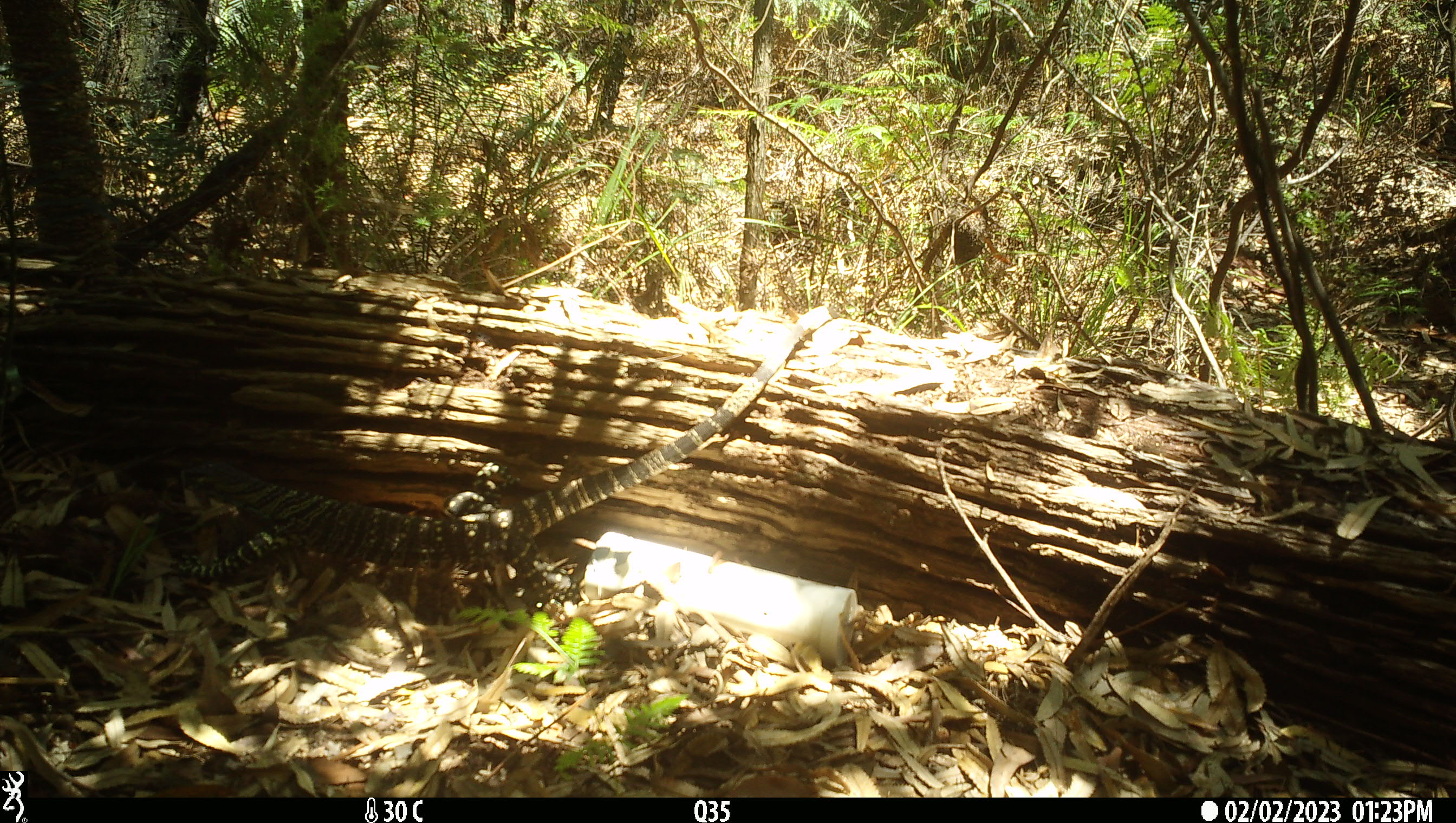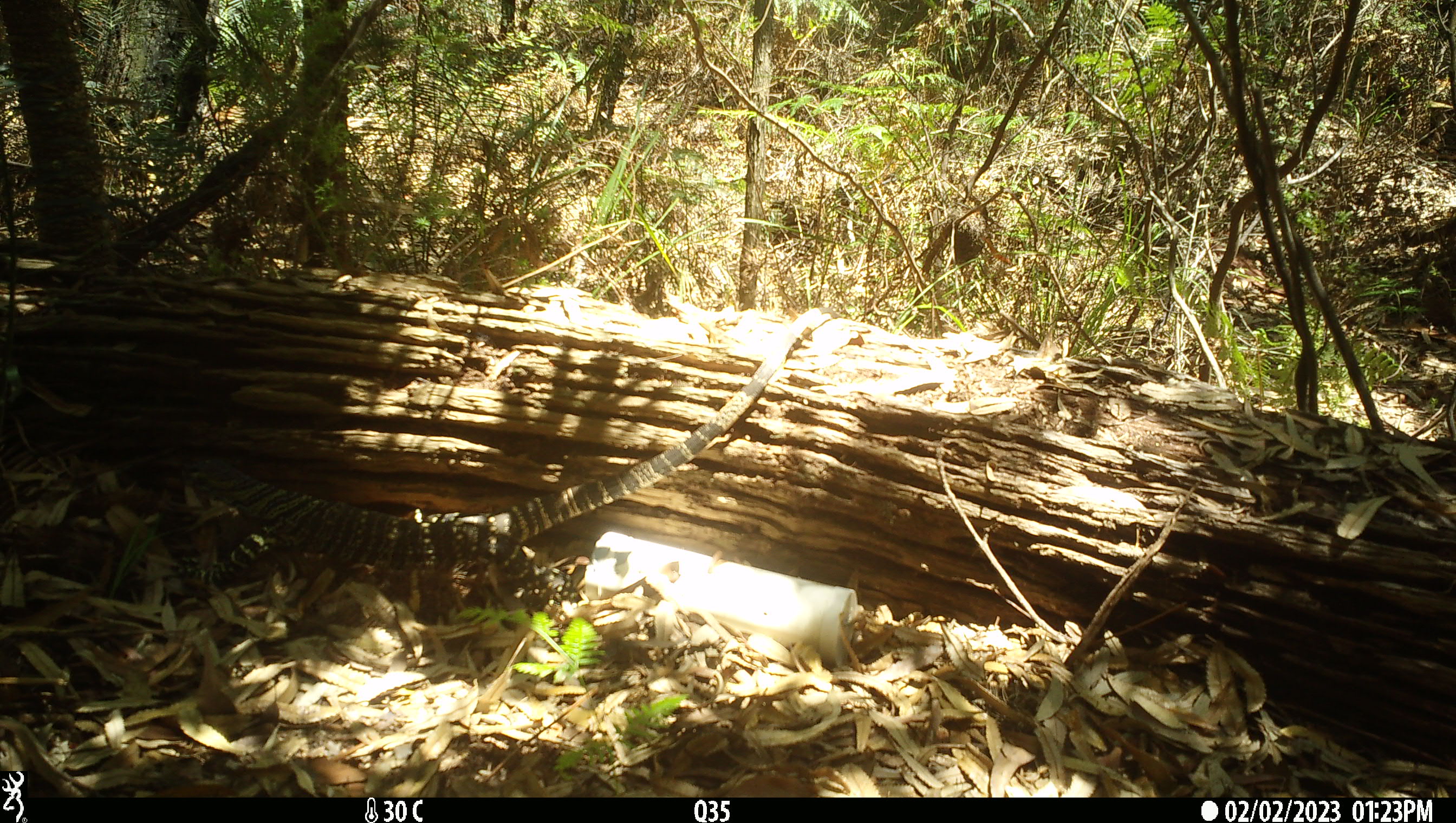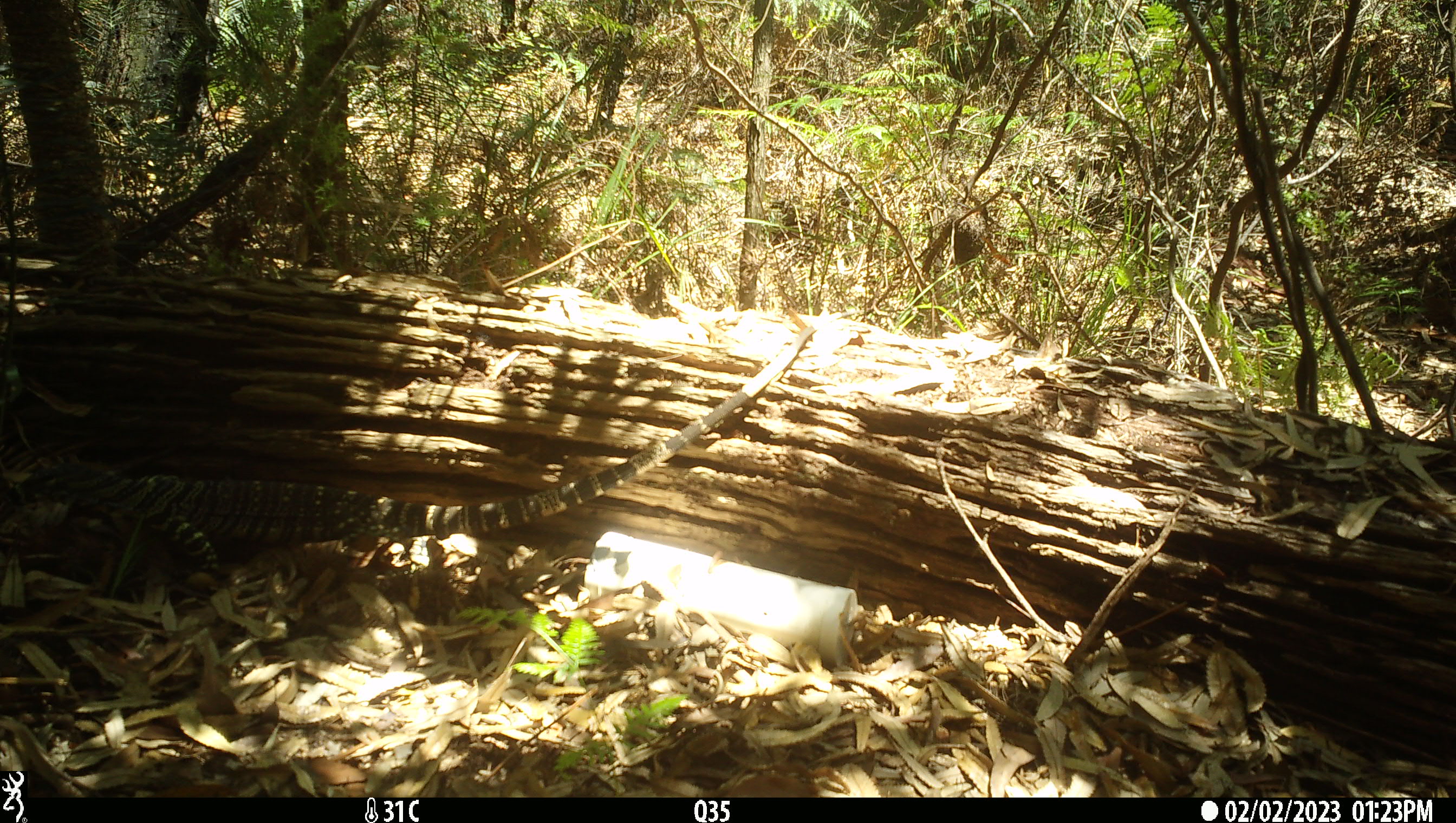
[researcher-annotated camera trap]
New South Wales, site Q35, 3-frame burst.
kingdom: Animalia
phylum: Chordata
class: Reptilia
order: Squamata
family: Varanidae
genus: Varanus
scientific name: Varanus varius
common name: lace monitor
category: goanna